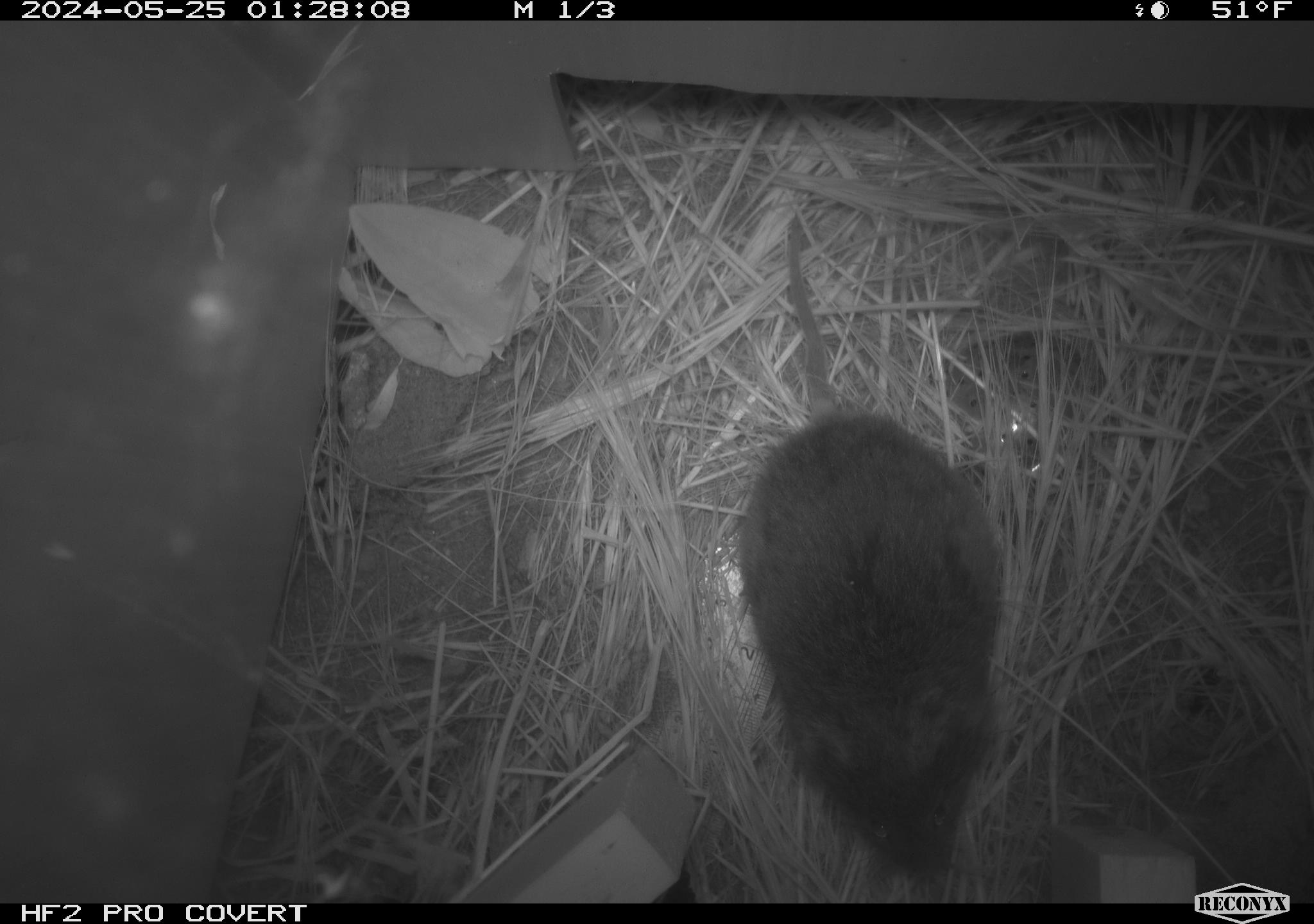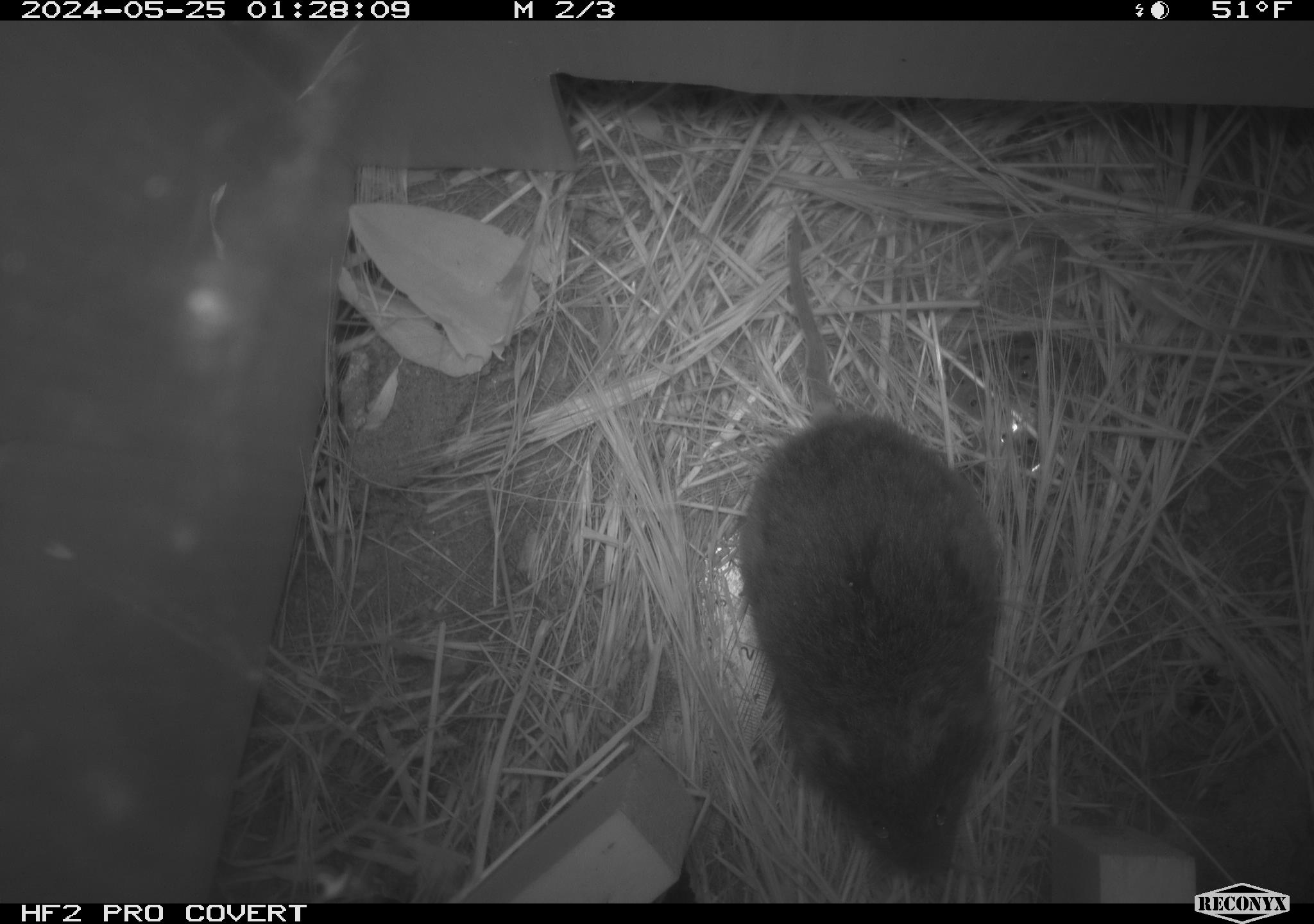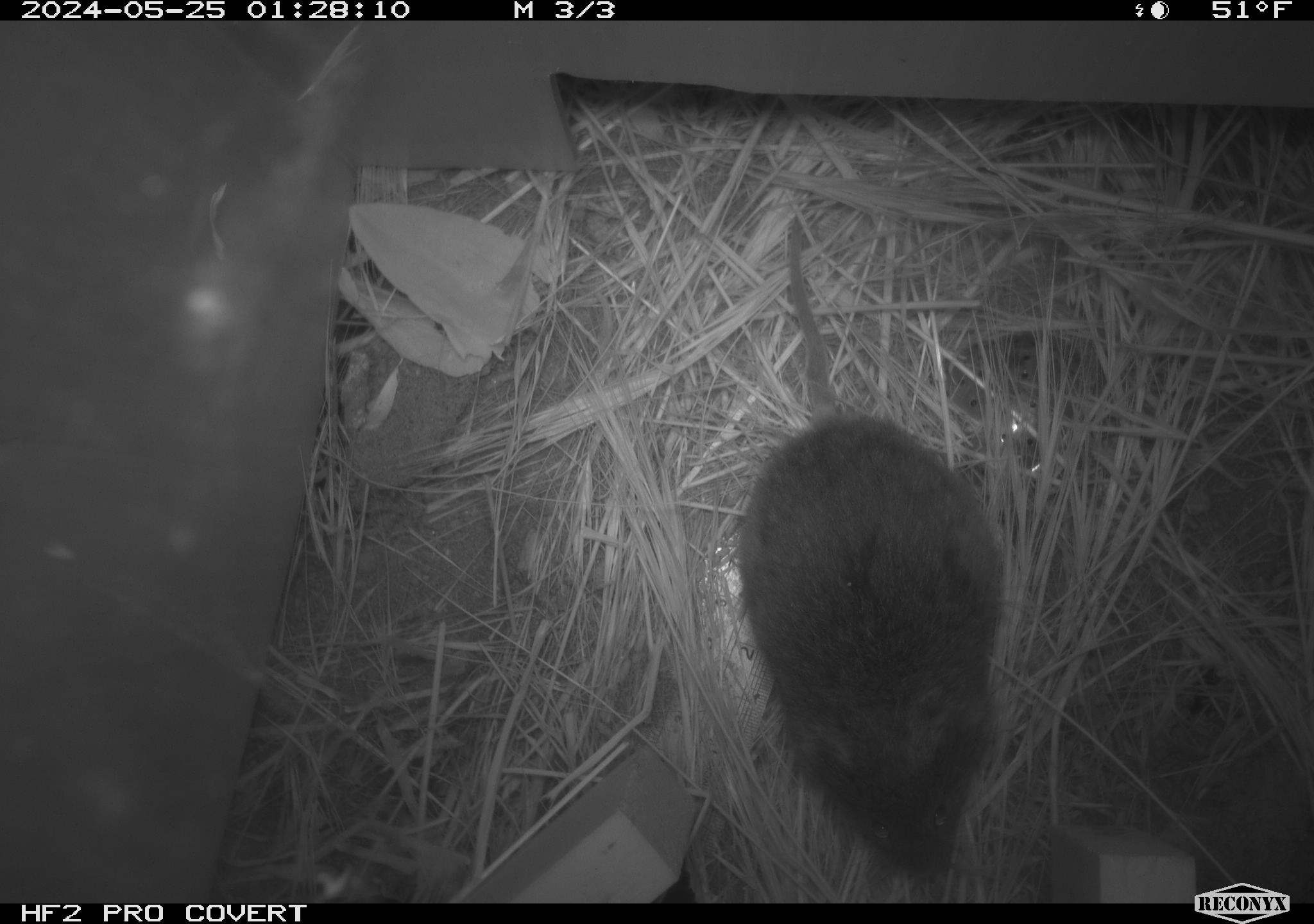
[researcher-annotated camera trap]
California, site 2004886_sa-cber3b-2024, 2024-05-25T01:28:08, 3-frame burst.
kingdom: Animalia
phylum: Chordata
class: Mammalia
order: Rodentia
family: Cricetidae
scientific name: Arvicolinae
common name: voles, lemmings, and muskrats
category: arvicolinae subfamily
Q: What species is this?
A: Arvicolinae subfamily (voles, lemmings, and muskrats) (Arvicolinae).